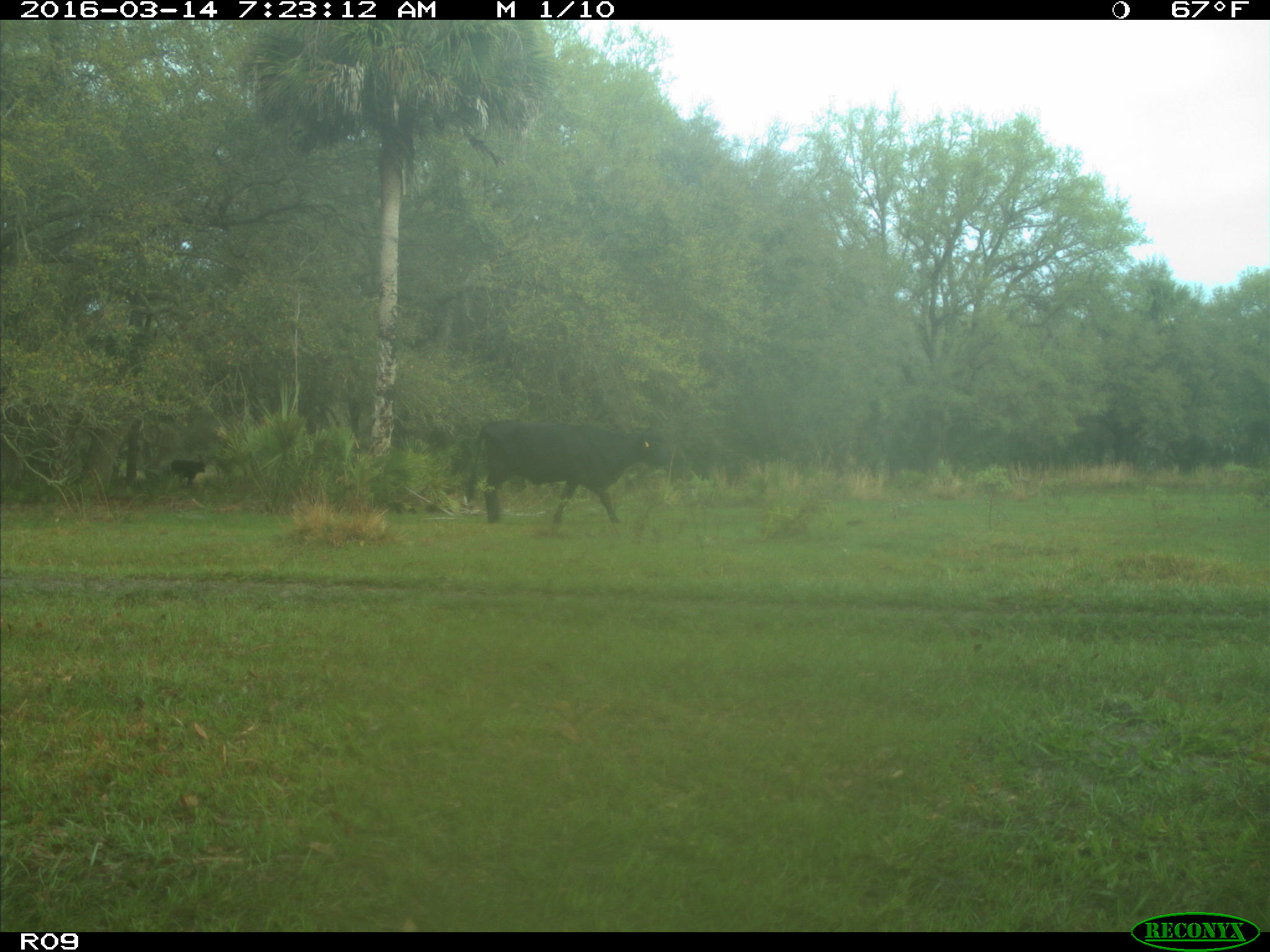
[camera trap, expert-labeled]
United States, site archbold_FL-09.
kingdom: Animalia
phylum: Chordata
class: Mammalia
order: Artiodactyla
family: Bovidae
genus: Bos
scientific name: Bos taurus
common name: domestic cow